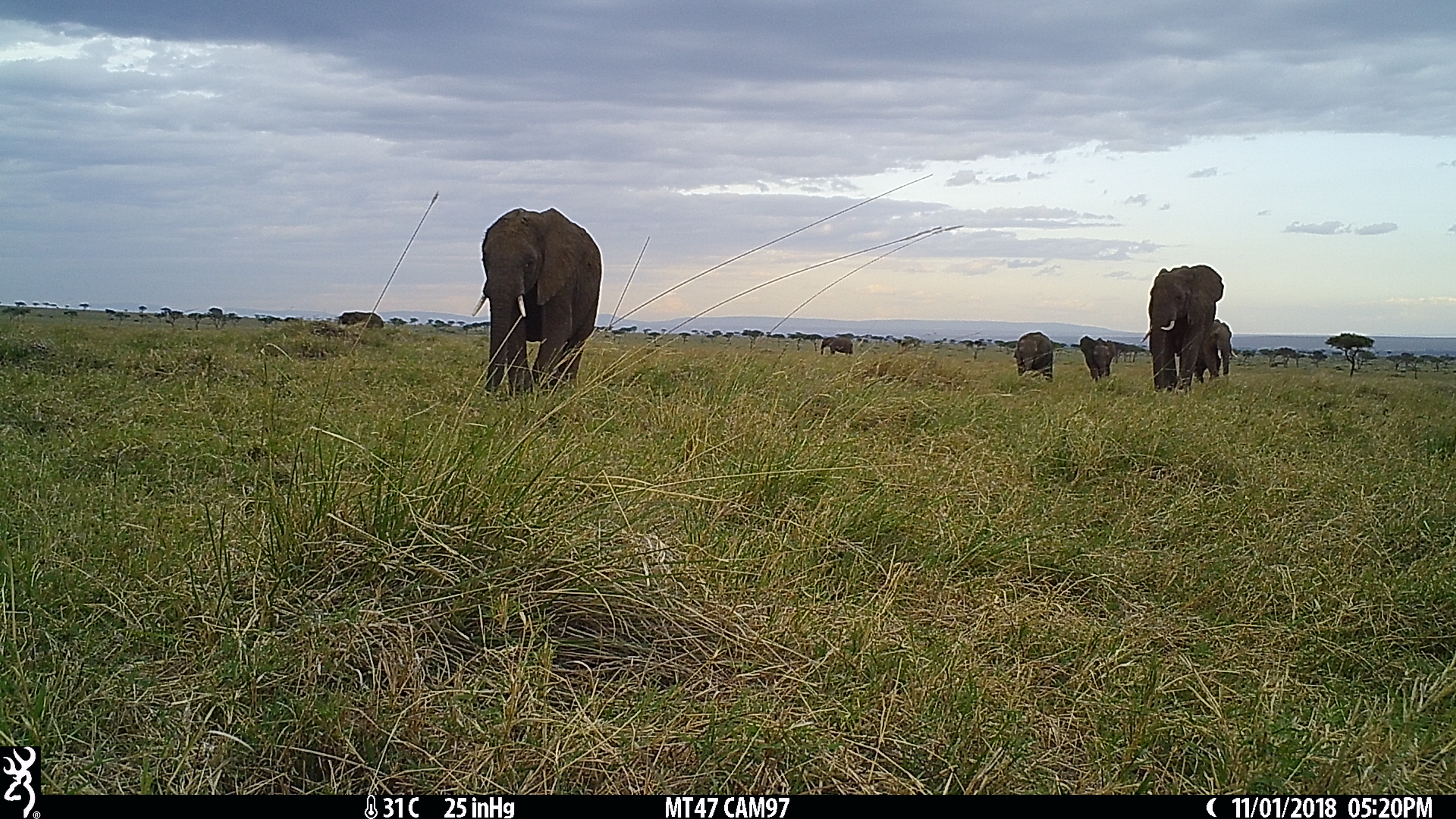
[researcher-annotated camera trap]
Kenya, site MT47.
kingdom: Animalia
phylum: Chordata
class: Mammalia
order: Proboscidea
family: Elephantidae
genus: Loxodonta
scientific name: Loxodonta africana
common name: elephant